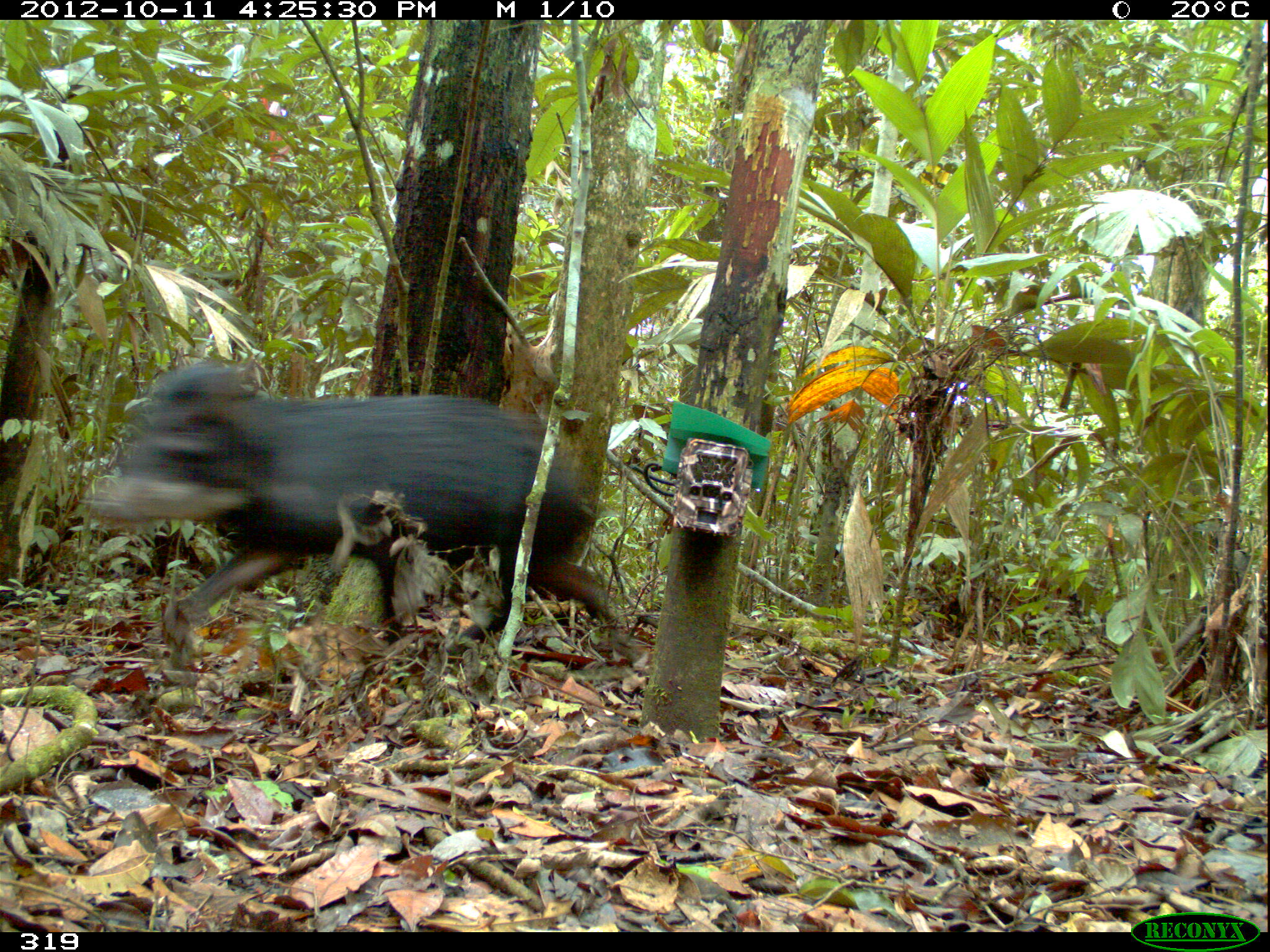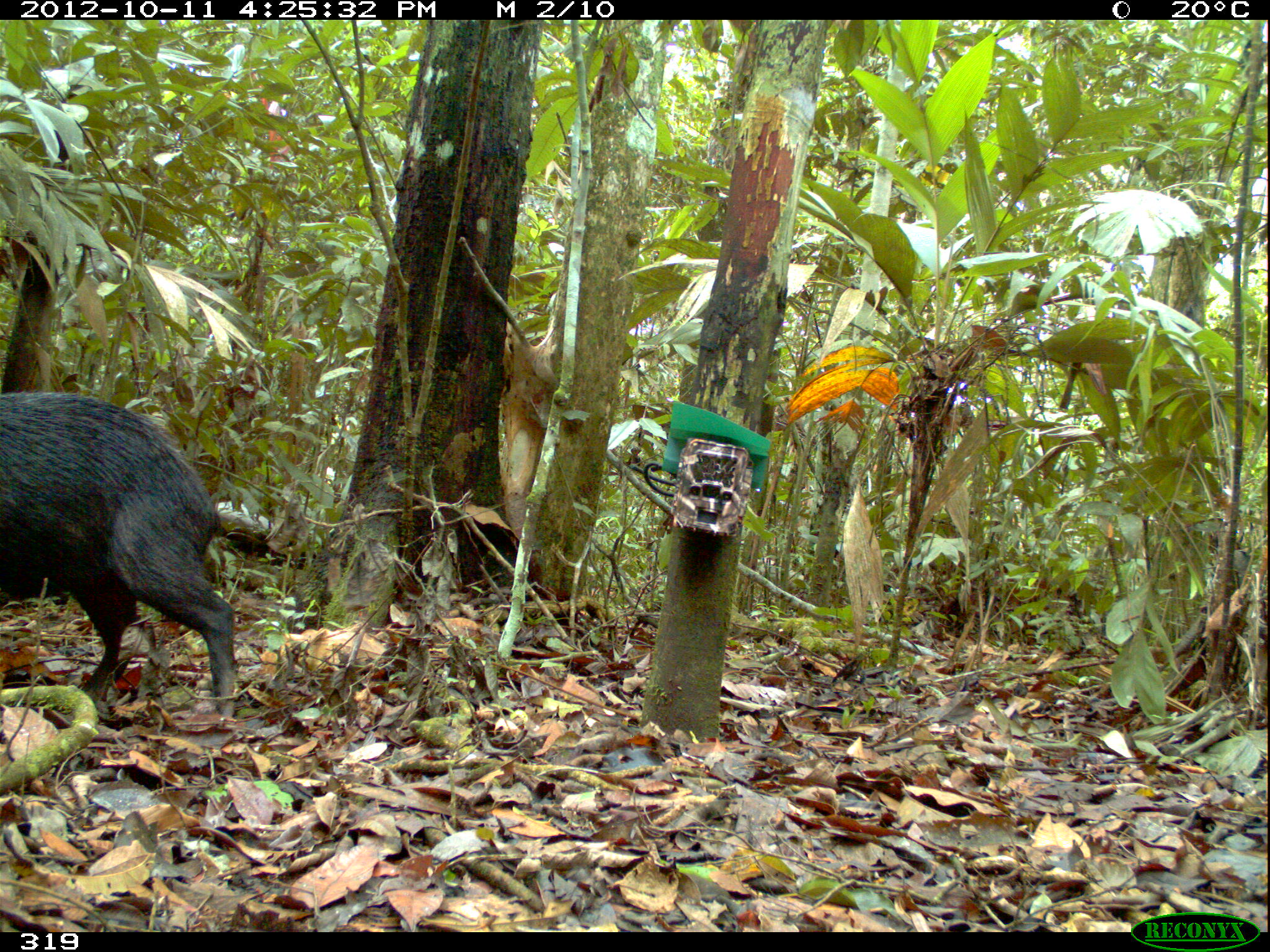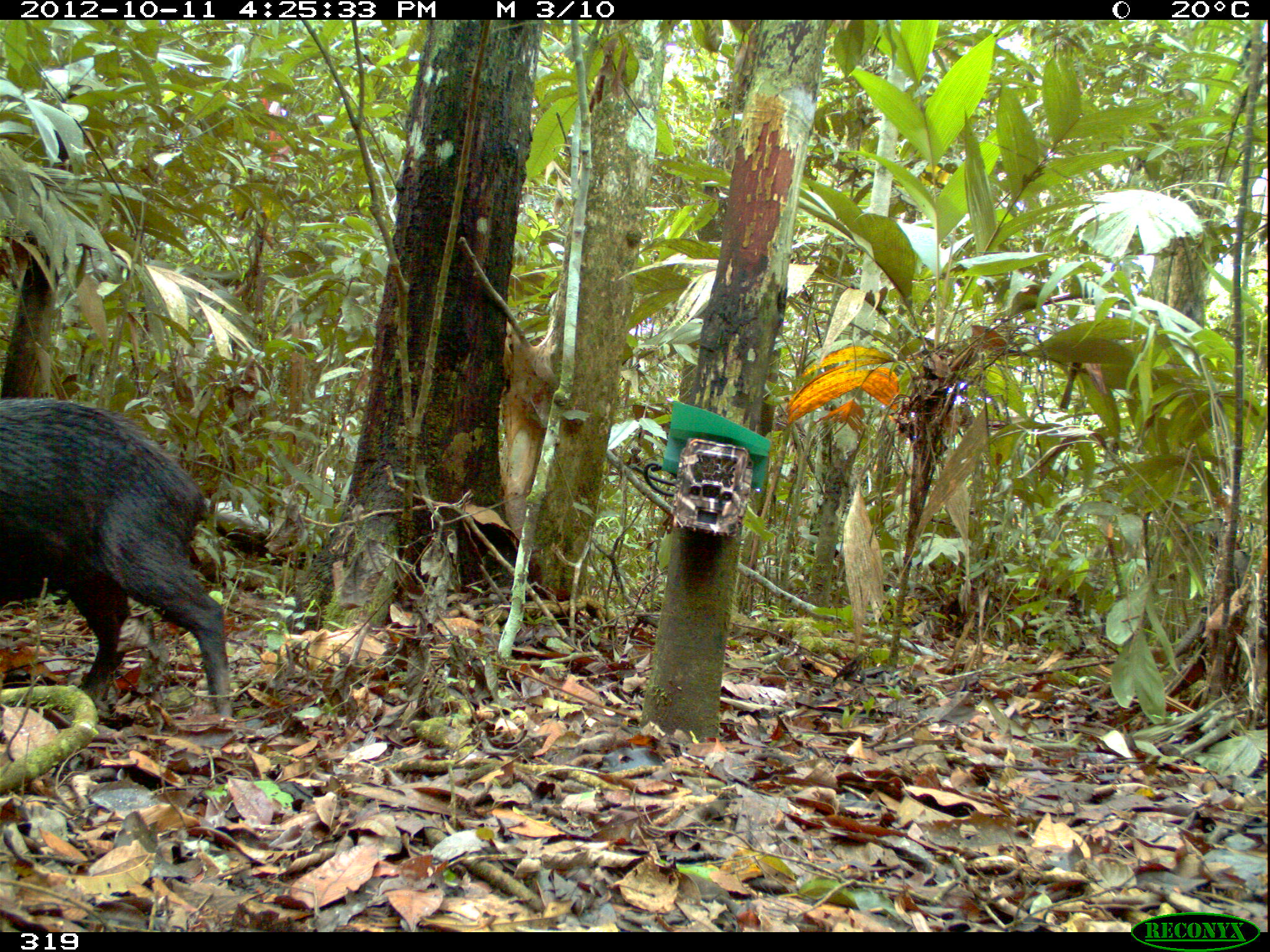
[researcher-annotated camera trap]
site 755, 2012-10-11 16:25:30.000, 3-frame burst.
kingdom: Animalia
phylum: Chordata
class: Mammalia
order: Artiodactyla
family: Tayassuidae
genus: Tayassu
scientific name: Tayassu pecari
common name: white-lipped peccary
Tayassu pecari (white-lipped peccary).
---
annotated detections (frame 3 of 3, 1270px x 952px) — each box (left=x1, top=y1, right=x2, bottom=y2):
tayassu pecari: (left=0, top=397, right=233, bottom=717)